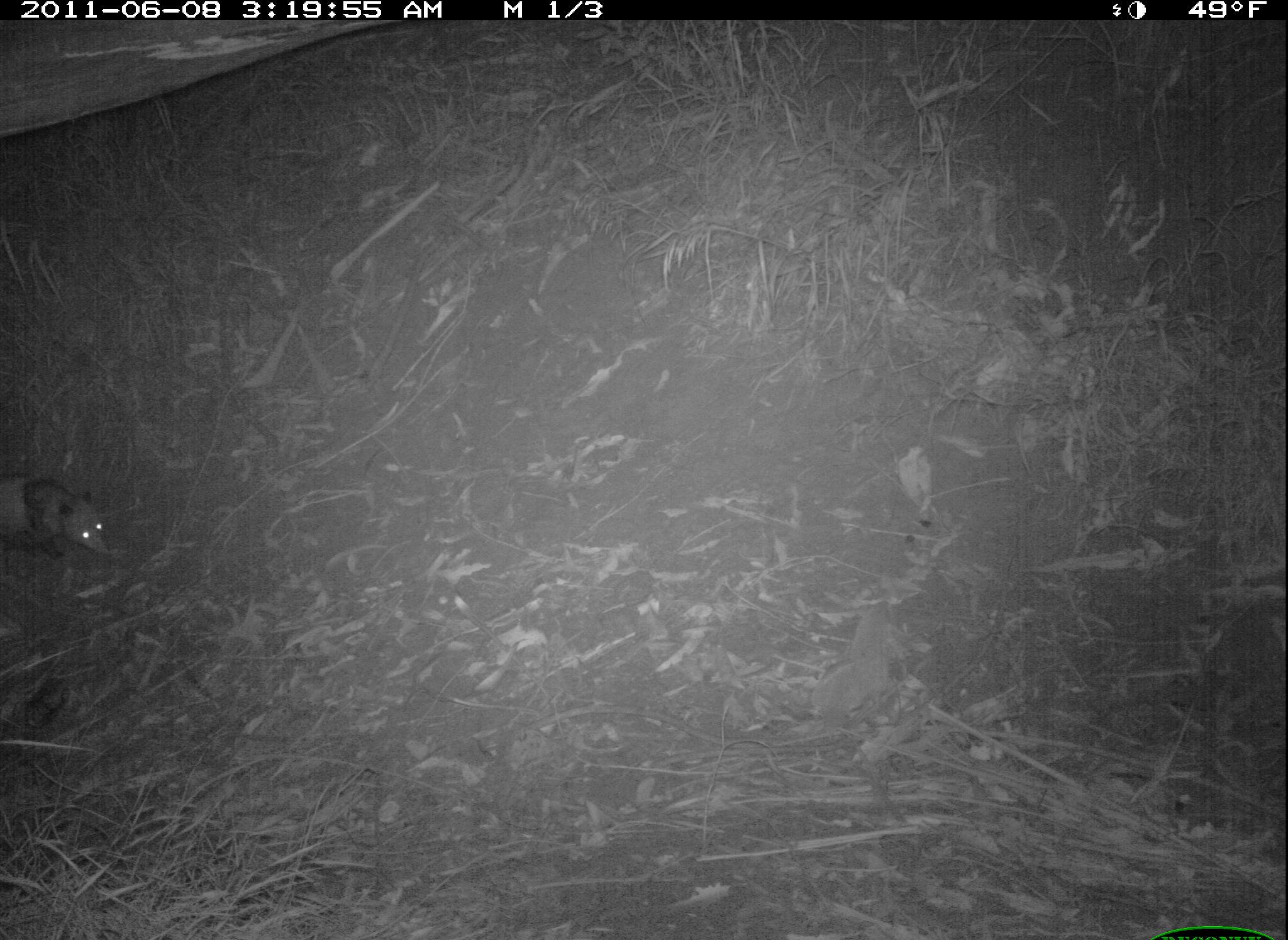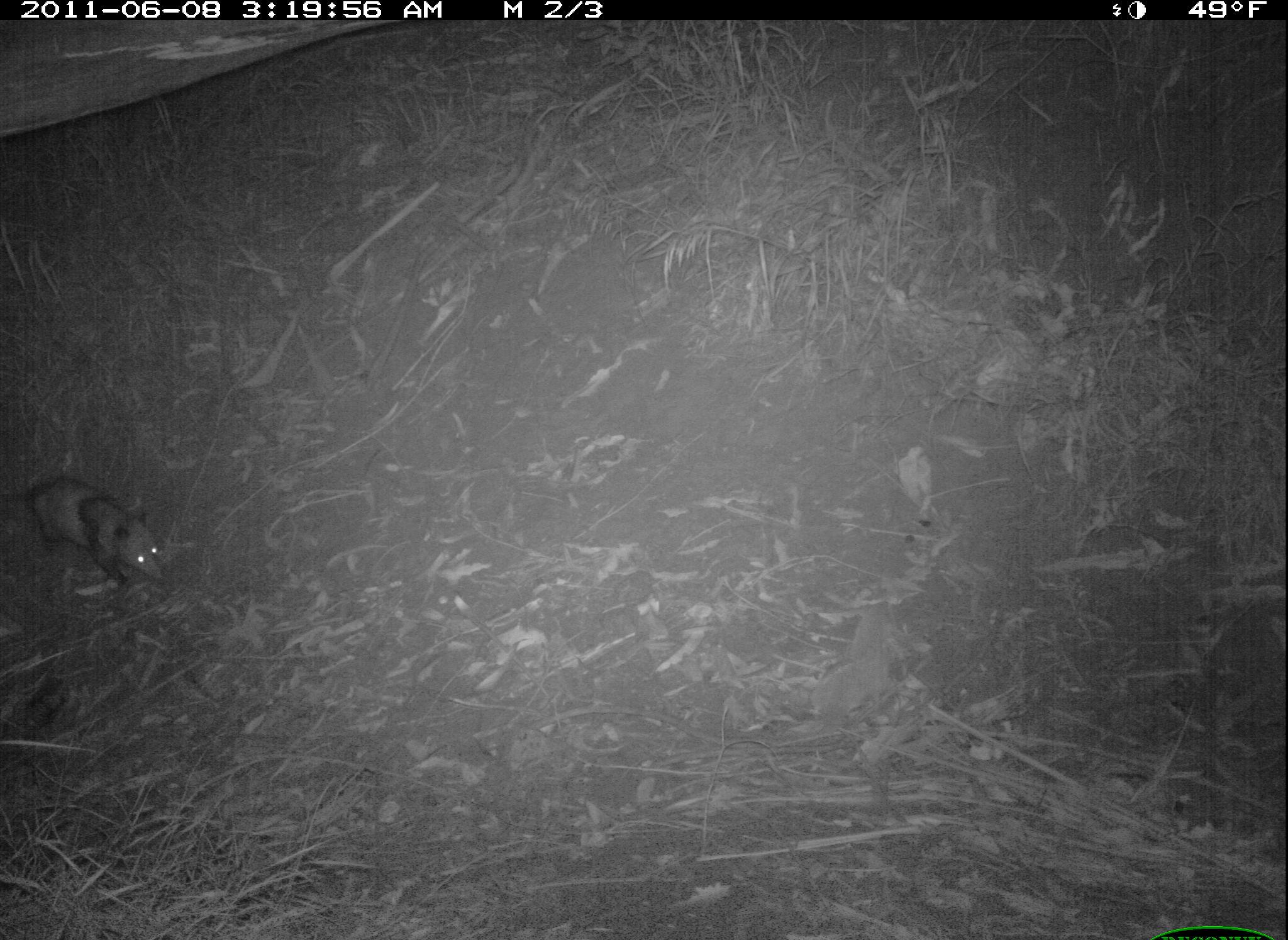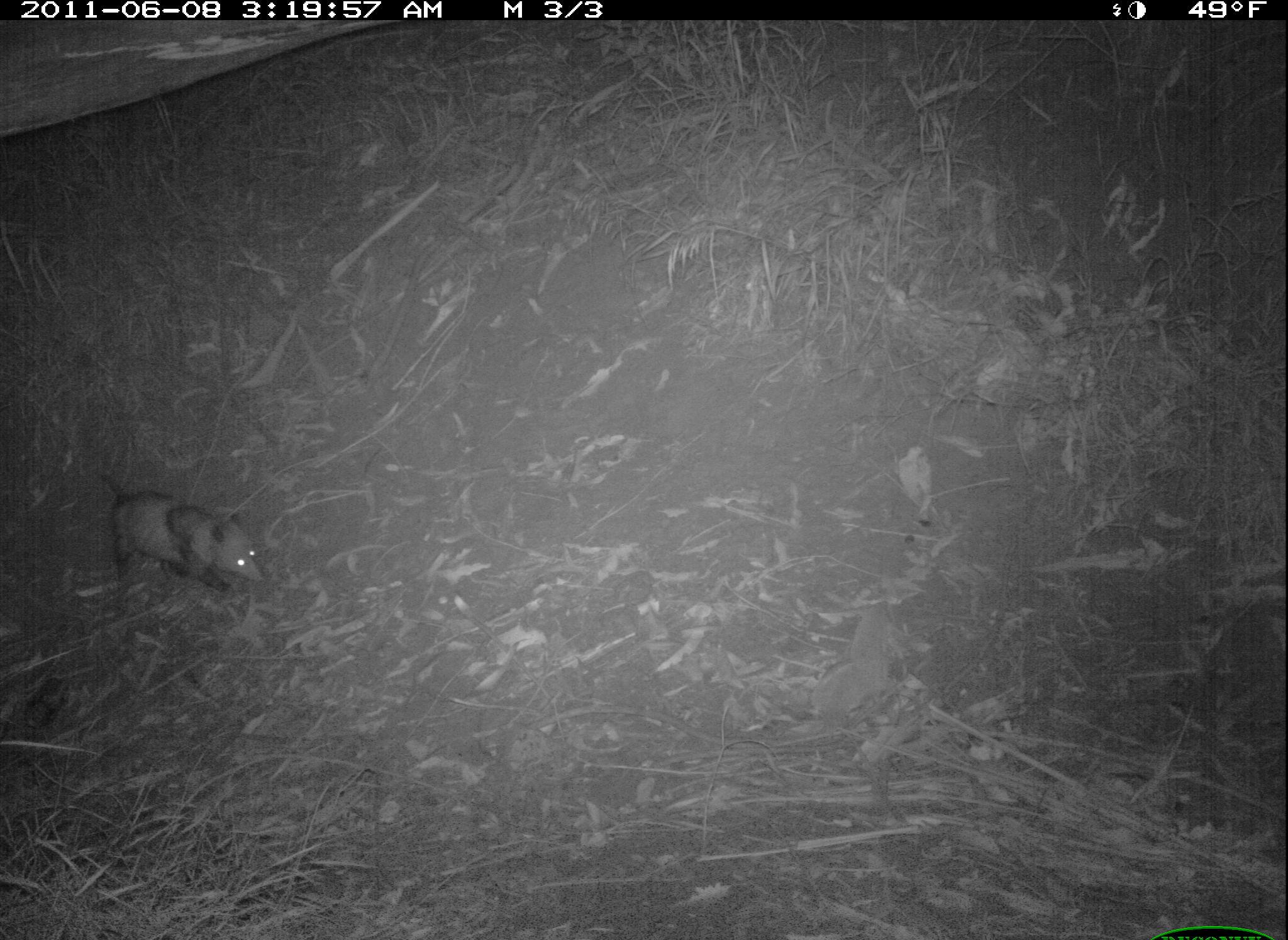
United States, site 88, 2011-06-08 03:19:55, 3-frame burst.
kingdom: Animalia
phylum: Chordata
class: Mammalia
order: Didelphimorphia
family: Didelphidae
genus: Didelphis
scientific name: Didelphis virginiana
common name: virginia opossum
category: opossum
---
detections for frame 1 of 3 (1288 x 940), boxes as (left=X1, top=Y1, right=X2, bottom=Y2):
opossum: (left=0, top=446, right=134, bottom=577)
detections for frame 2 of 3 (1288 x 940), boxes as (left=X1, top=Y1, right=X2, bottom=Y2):
opossum: (left=2, top=464, right=179, bottom=598)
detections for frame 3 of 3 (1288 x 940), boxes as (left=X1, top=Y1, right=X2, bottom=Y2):
opossum: (left=76, top=474, right=285, bottom=596)